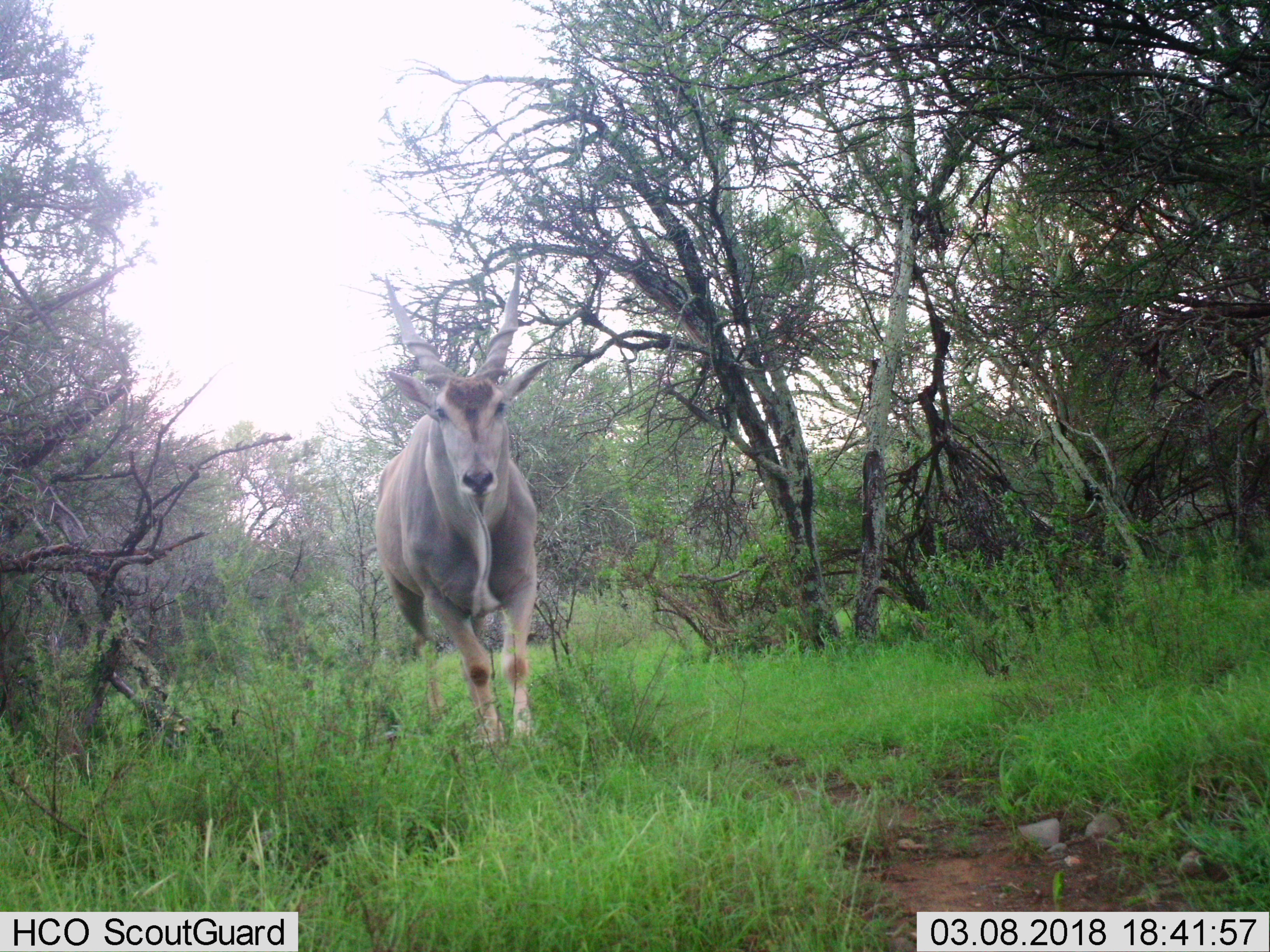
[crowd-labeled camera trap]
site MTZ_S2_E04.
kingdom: Animalia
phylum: Chordata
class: Mammalia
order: Artiodactyla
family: Bovidae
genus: Tragelaphus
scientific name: Tragelaphus oryx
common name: eland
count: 1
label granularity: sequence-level